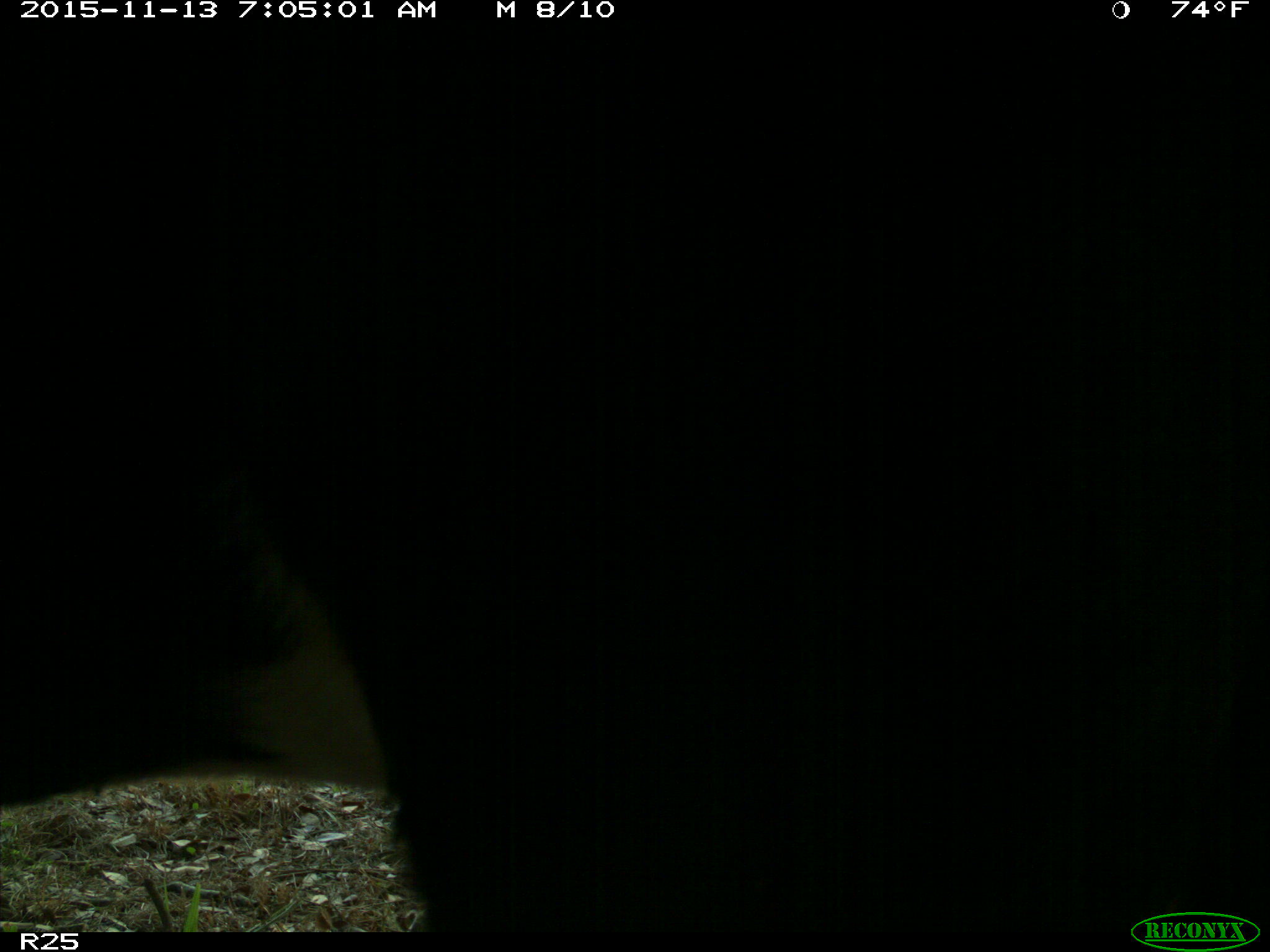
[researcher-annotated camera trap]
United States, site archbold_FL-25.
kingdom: Animalia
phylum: Chordata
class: Mammalia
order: Artiodactyla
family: Bovidae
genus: Bos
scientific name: Bos taurus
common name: domestic cow